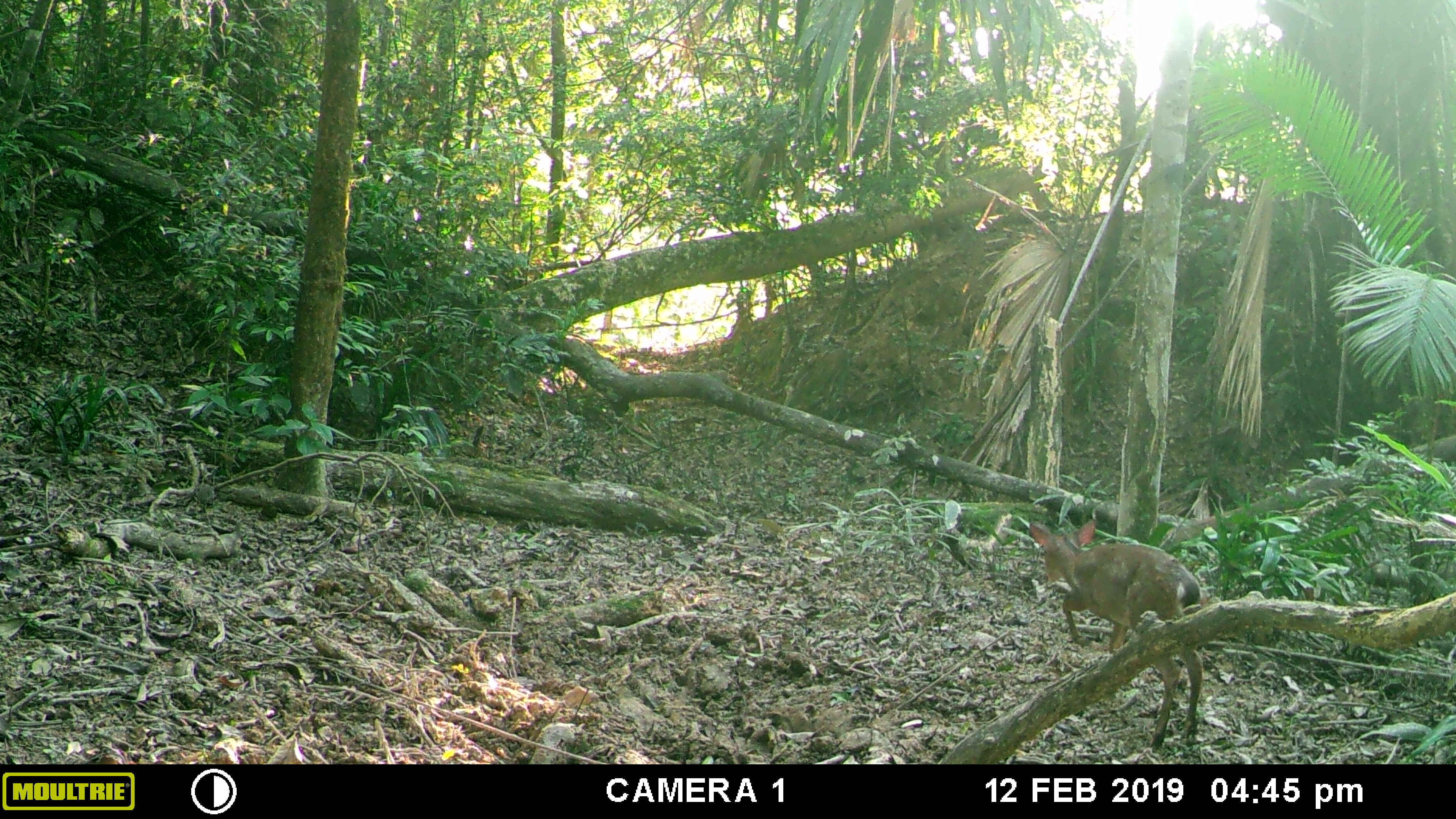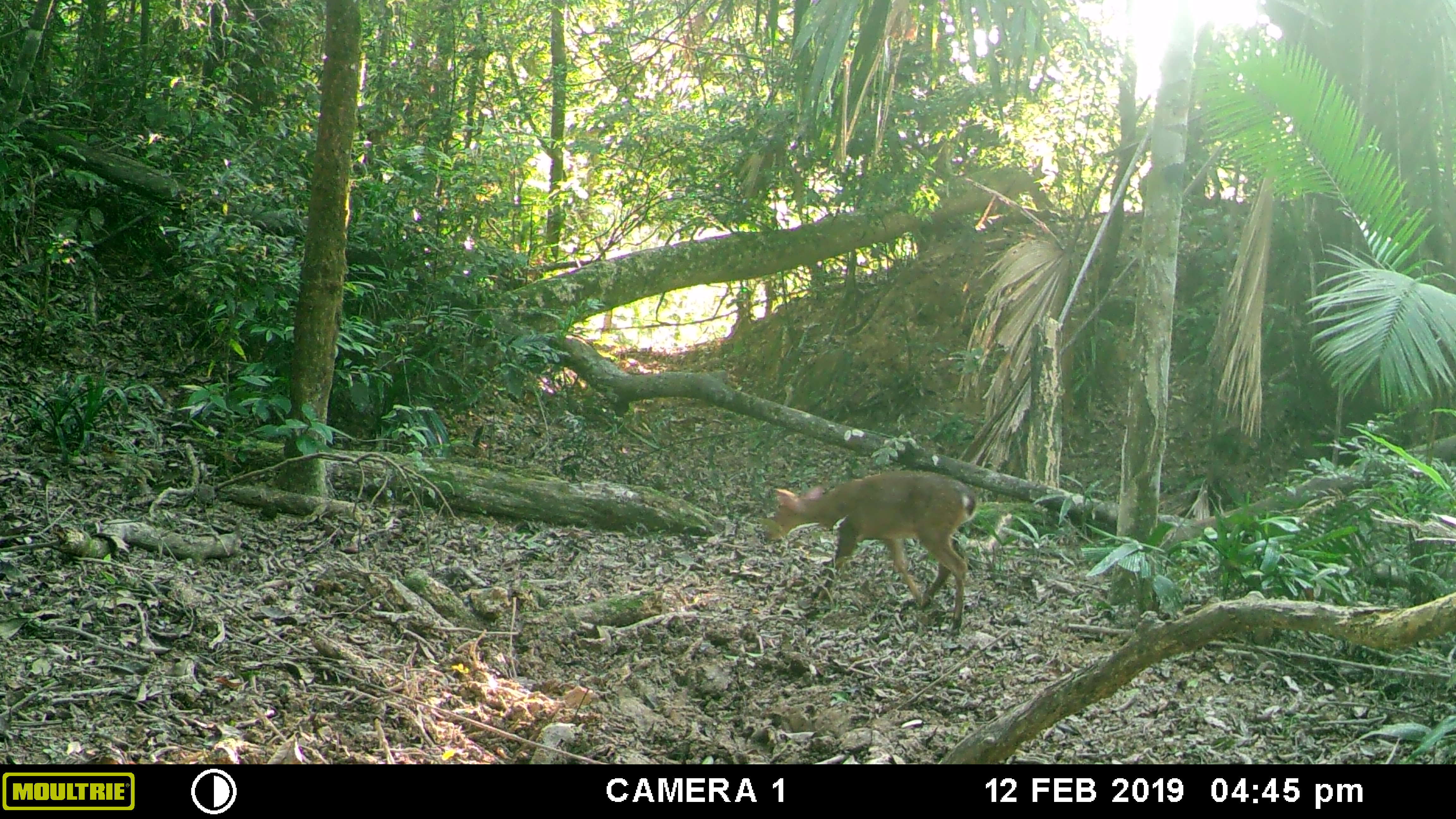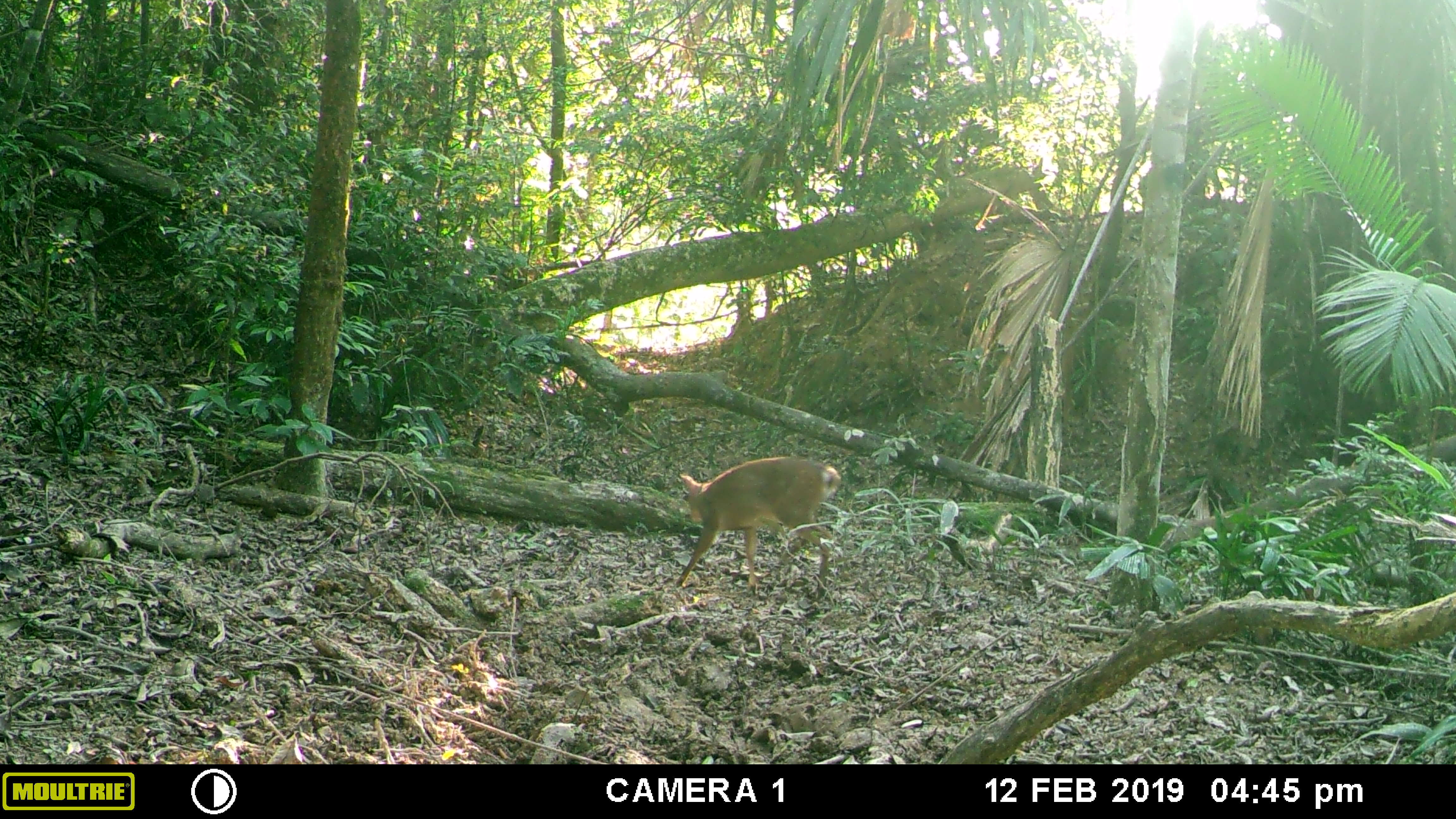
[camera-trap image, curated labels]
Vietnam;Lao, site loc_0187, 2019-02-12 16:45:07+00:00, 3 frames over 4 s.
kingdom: Animalia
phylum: Chordata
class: Mammalia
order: Artiodactyla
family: Cervidae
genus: Muntiacus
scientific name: Muntiacus vuquangensis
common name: large-antlered muntjac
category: large antlered muntjac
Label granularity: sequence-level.